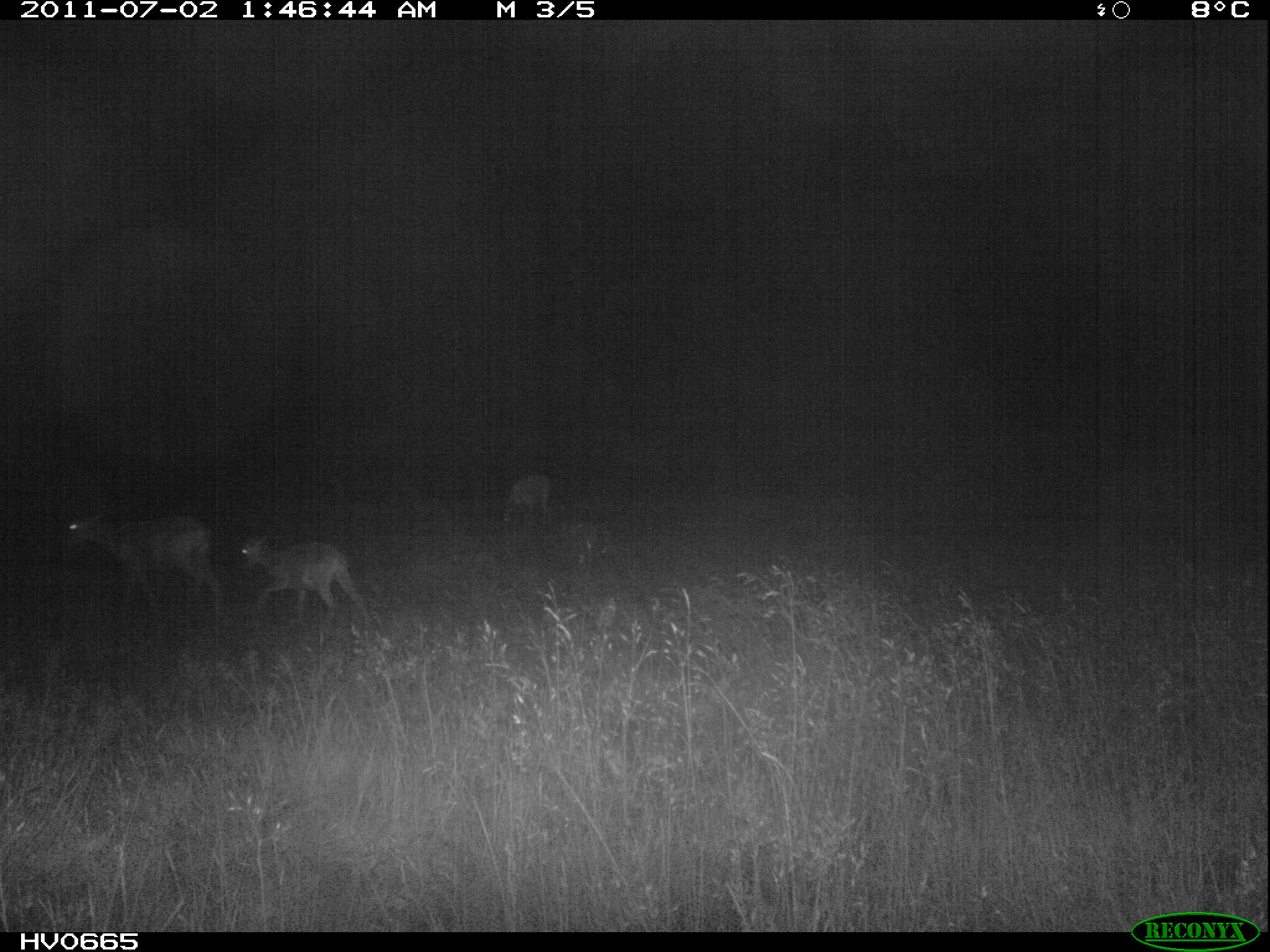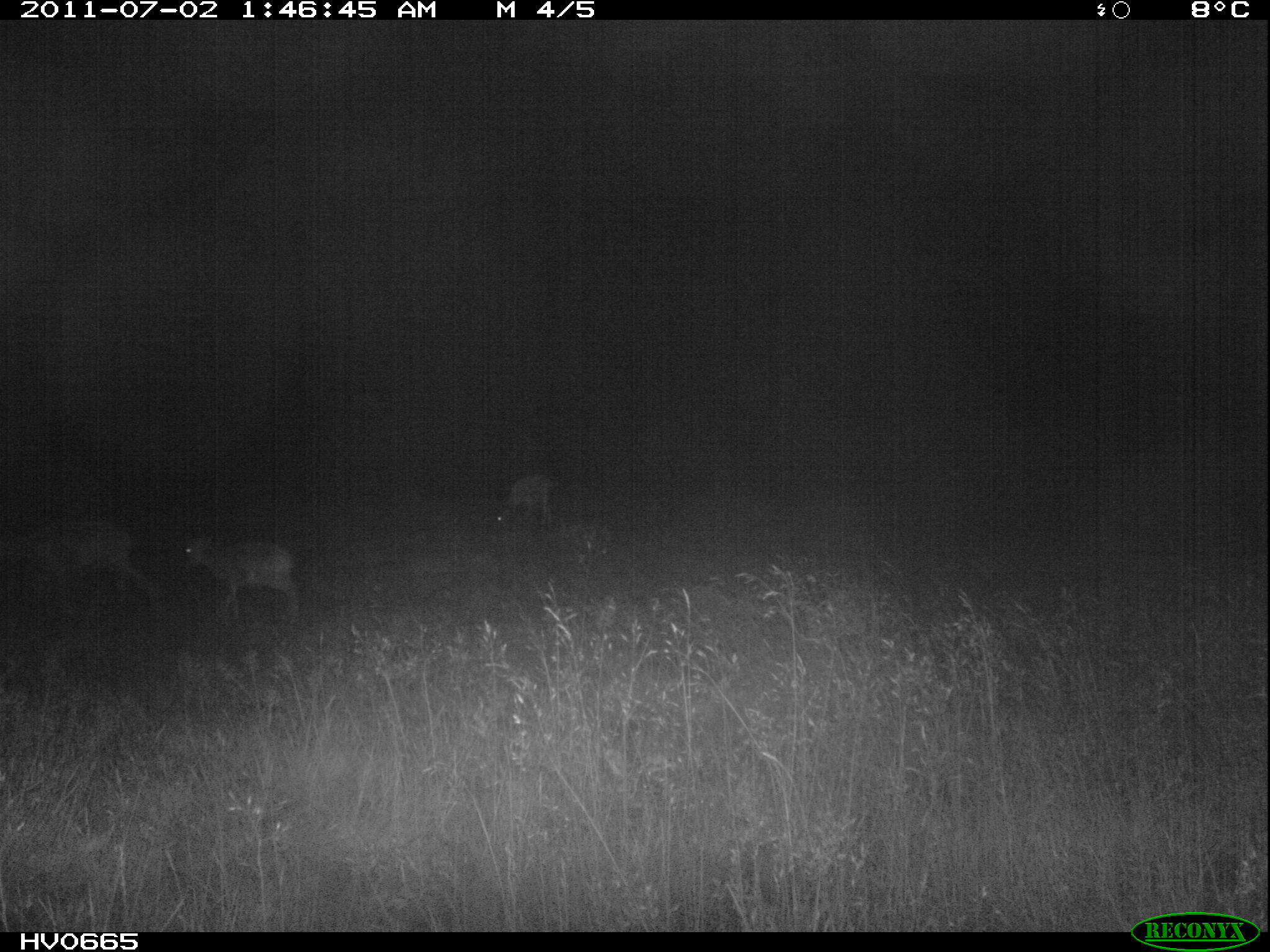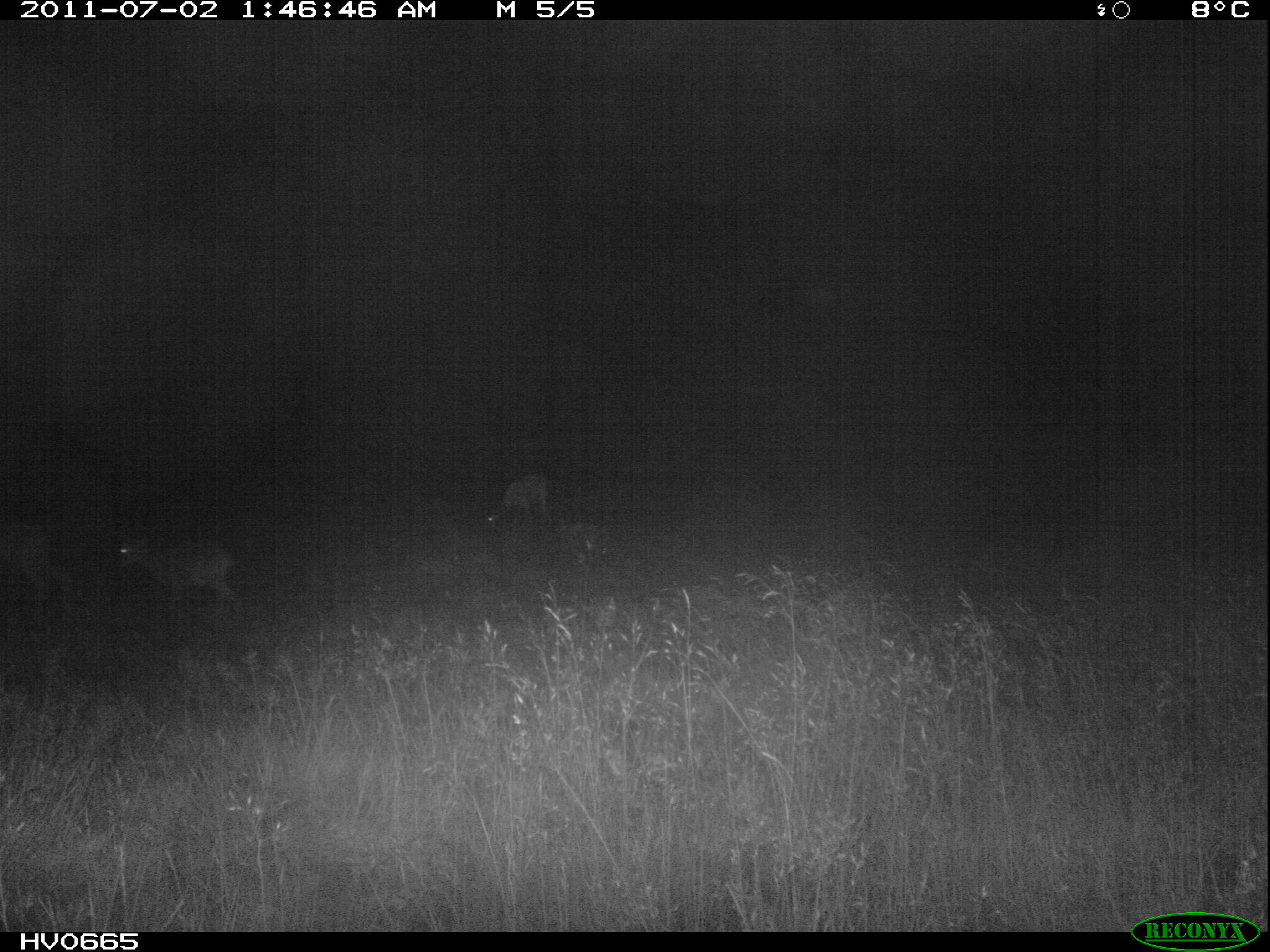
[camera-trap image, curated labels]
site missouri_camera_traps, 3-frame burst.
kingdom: Animalia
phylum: Chordata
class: Mammalia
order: Artiodactyla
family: Bovidae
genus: Ovis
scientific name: Ovis ammon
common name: mouflon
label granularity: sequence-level